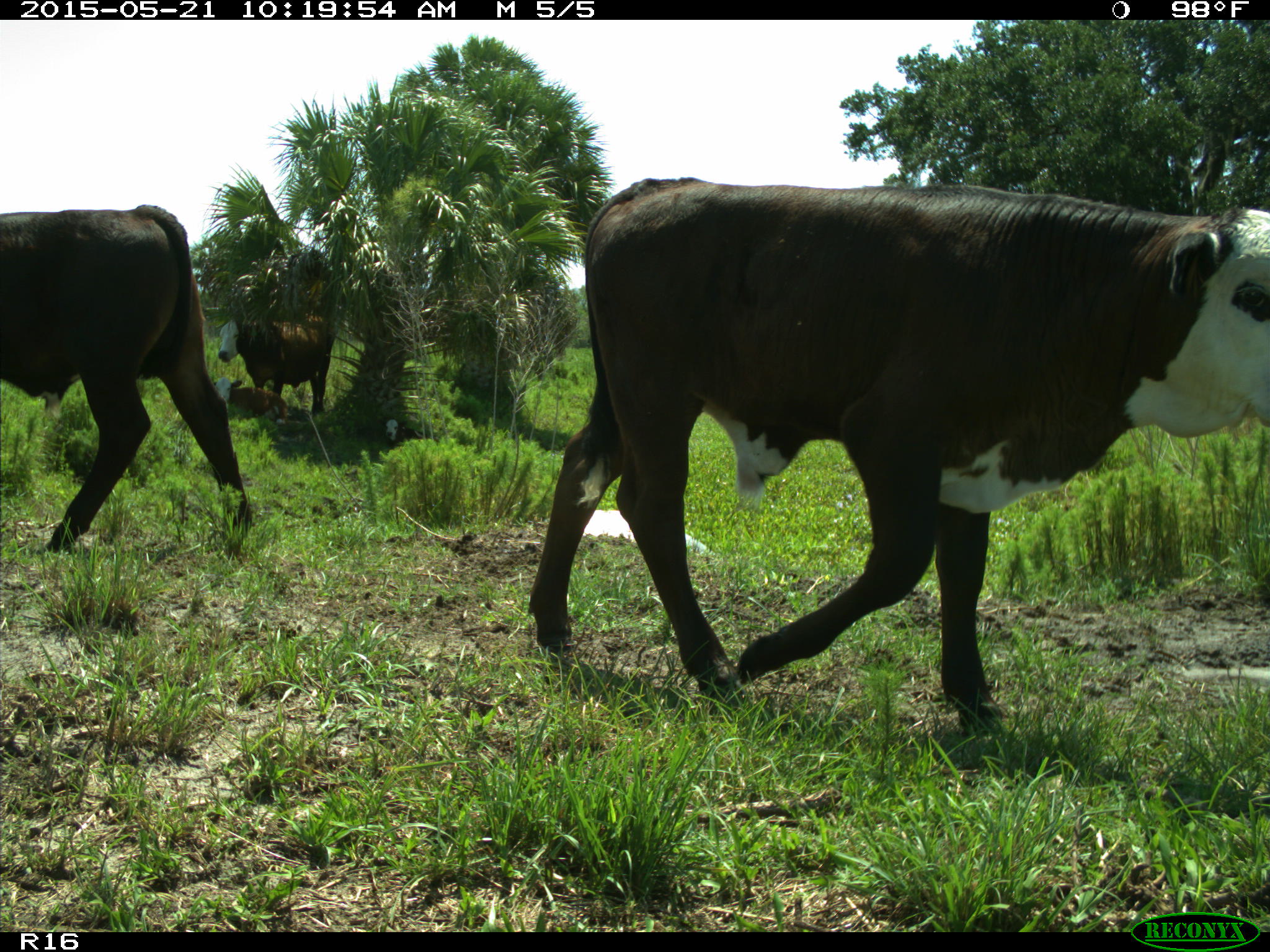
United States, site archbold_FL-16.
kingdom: Animalia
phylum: Chordata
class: Mammalia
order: Artiodactyla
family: Bovidae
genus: Bos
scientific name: Bos taurus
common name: domestic cow